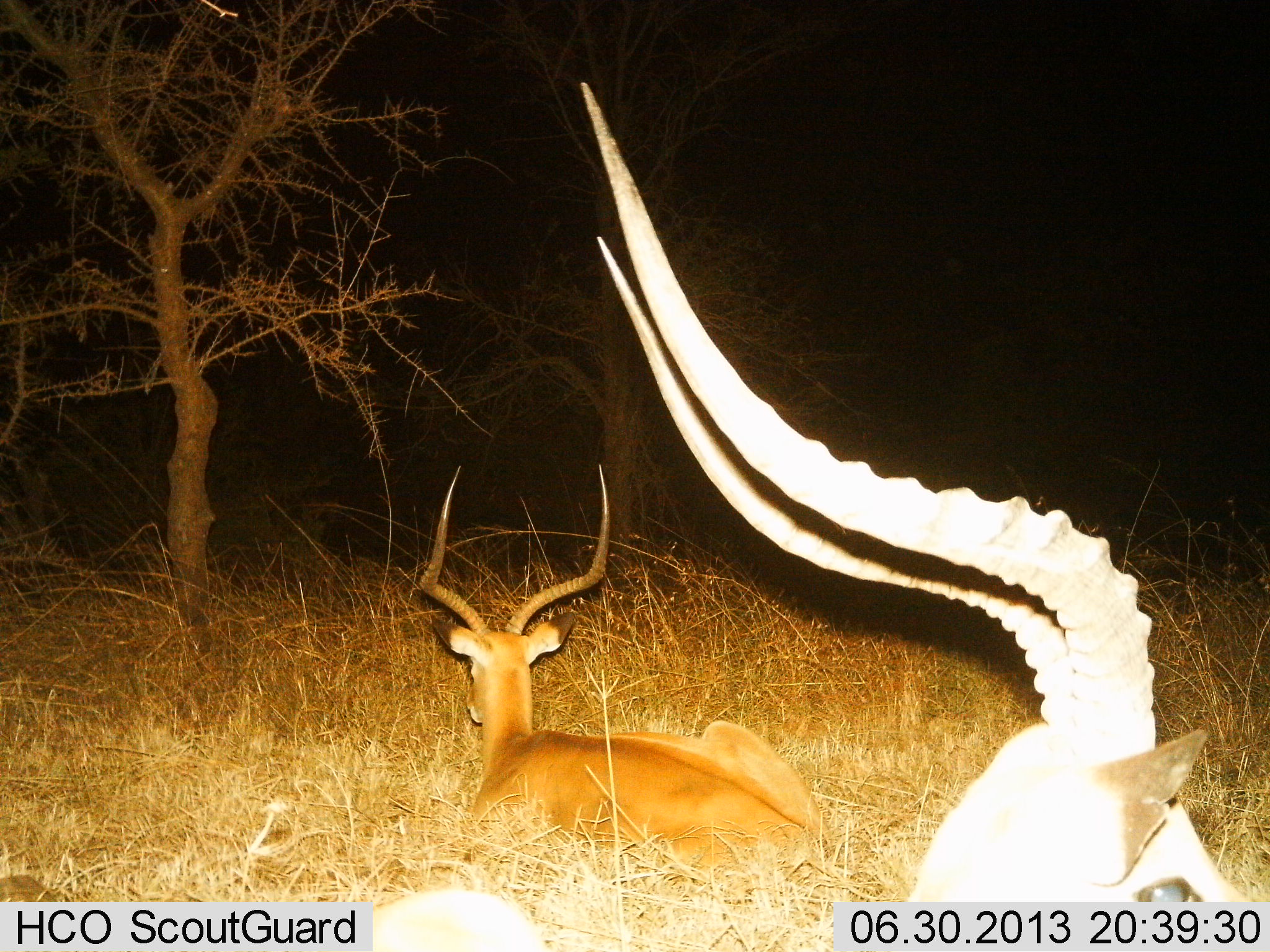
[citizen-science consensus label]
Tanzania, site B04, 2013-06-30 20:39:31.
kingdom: Animalia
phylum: Chordata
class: Mammalia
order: Artiodactyla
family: Bovidae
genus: Aepyceros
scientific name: Aepyceros melampus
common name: impala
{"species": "impala (Aepyceros melampus)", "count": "2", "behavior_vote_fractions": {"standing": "20%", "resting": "100%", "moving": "0%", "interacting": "0%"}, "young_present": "0%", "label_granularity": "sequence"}